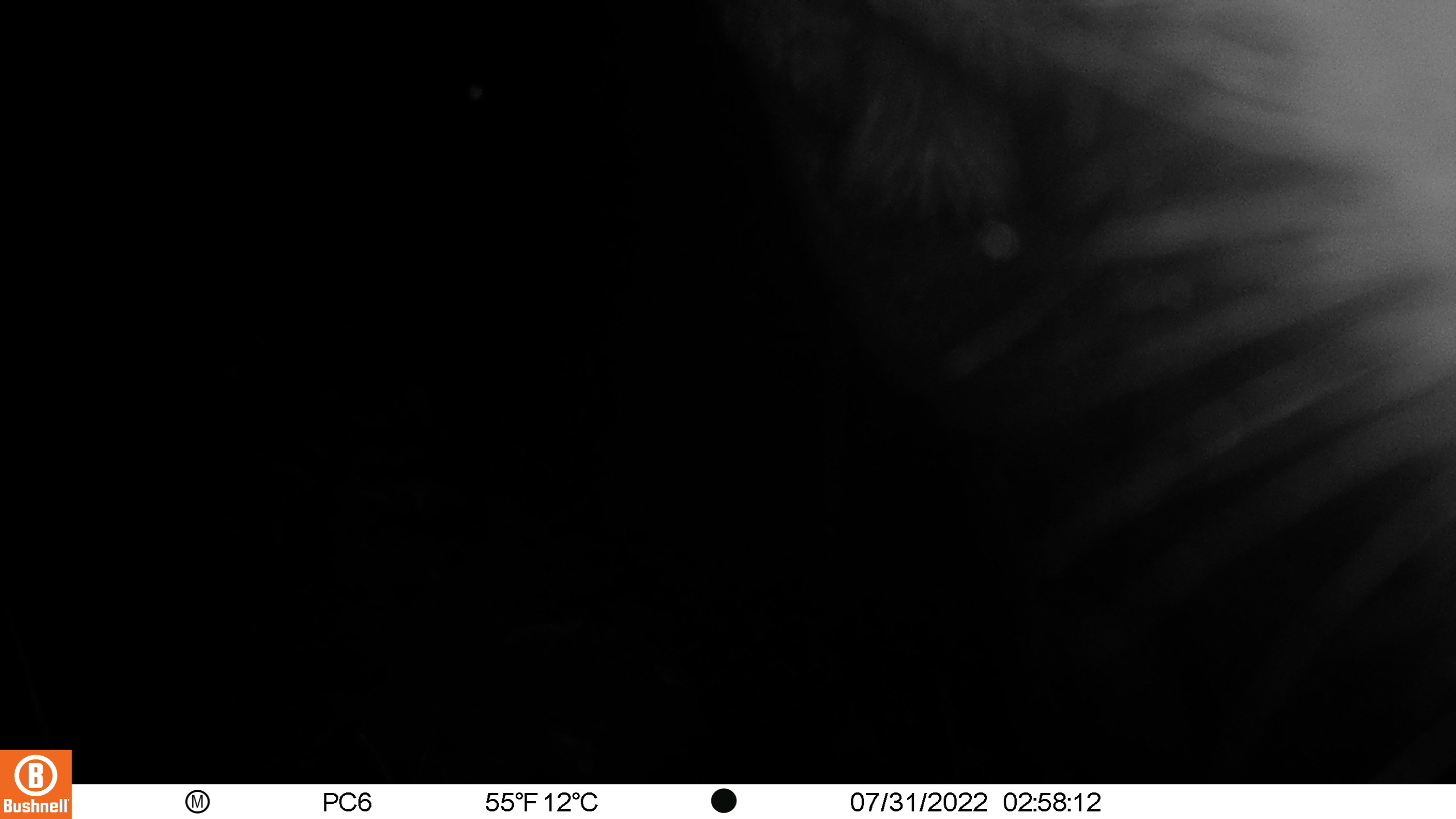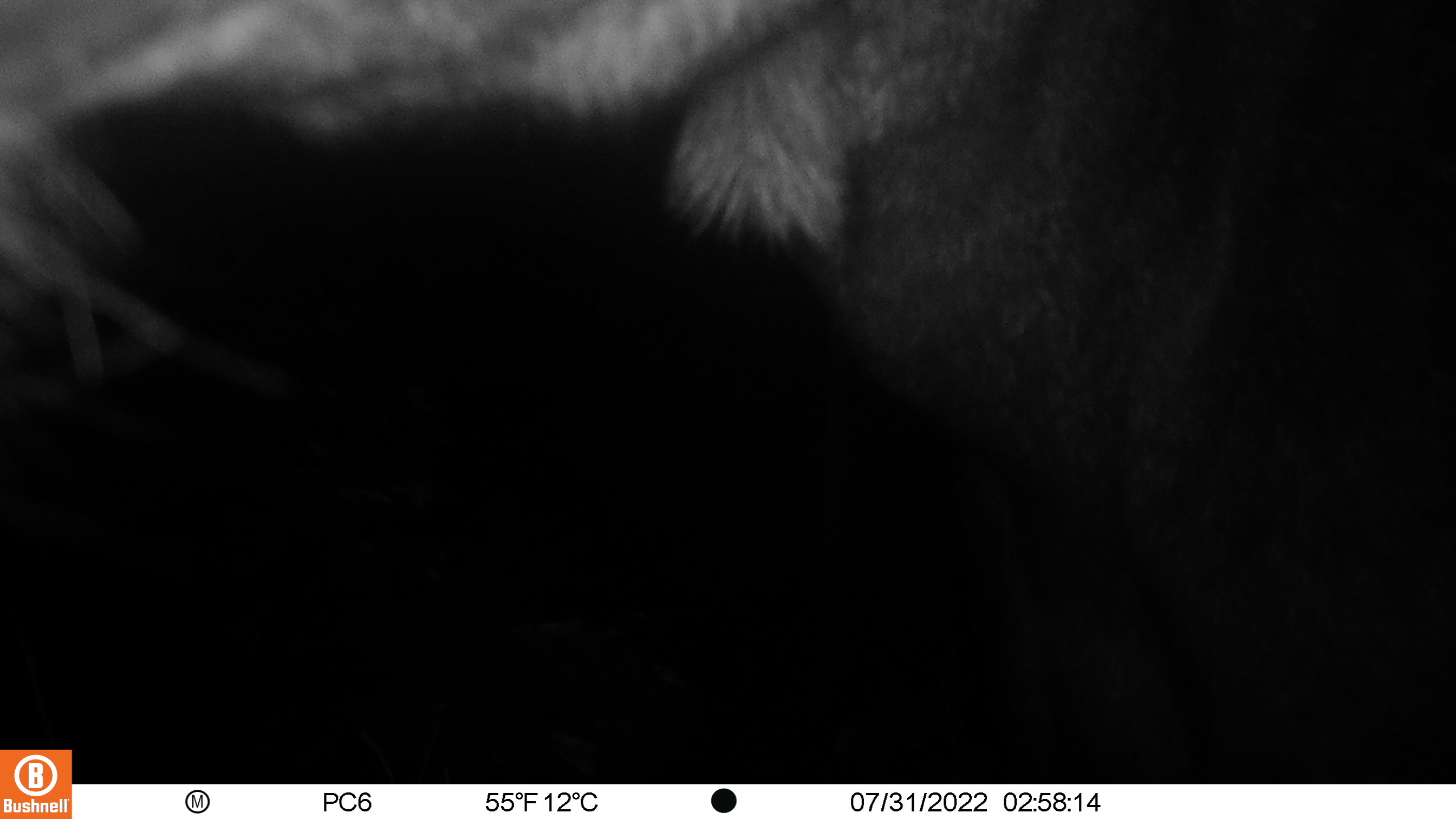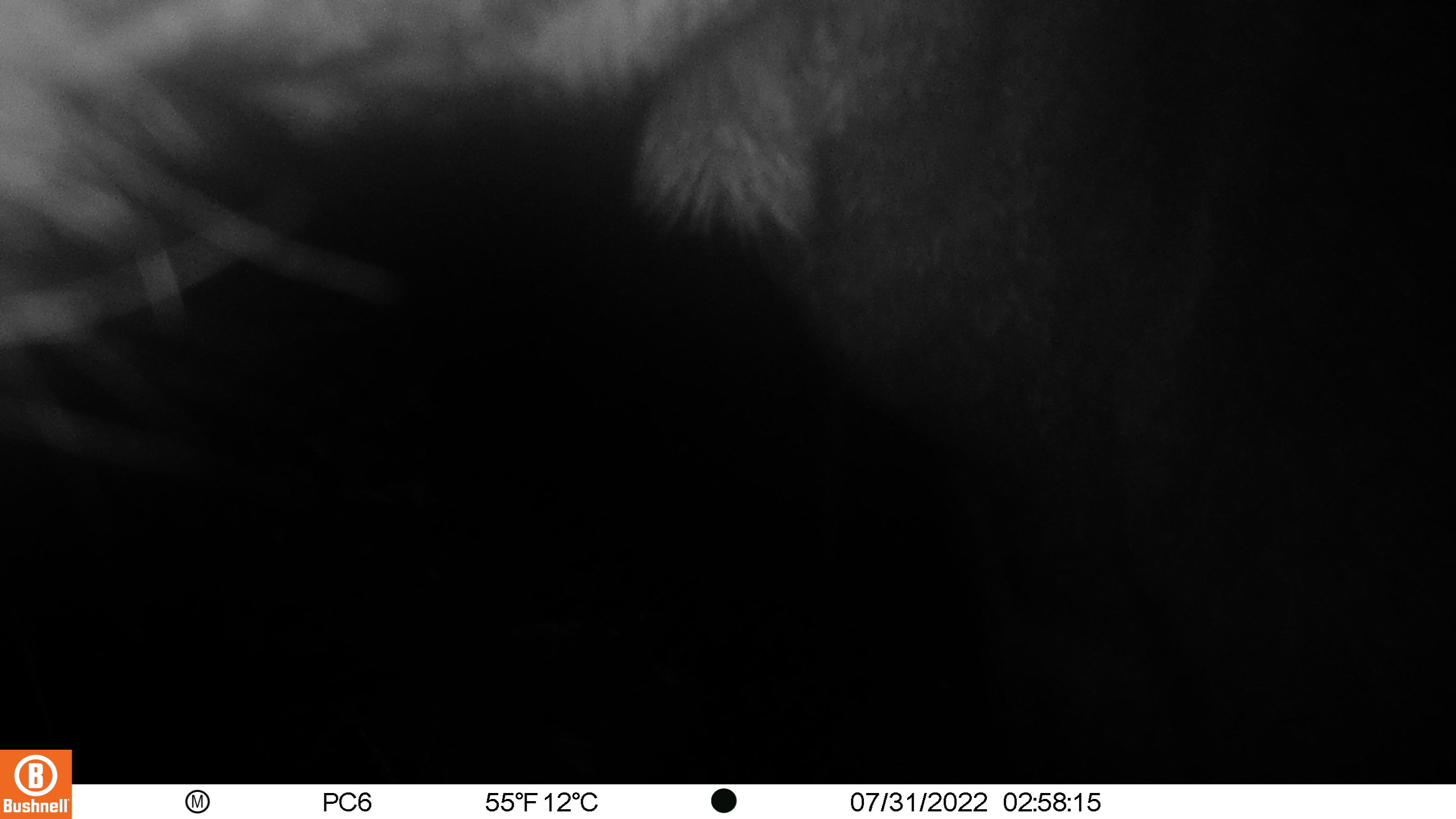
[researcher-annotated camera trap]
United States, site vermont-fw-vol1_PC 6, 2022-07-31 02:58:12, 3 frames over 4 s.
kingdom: Animalia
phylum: Chordata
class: Mammalia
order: Artiodactyla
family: Cervidae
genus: Alces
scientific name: Alces alces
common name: moose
Moose (Alces alces).